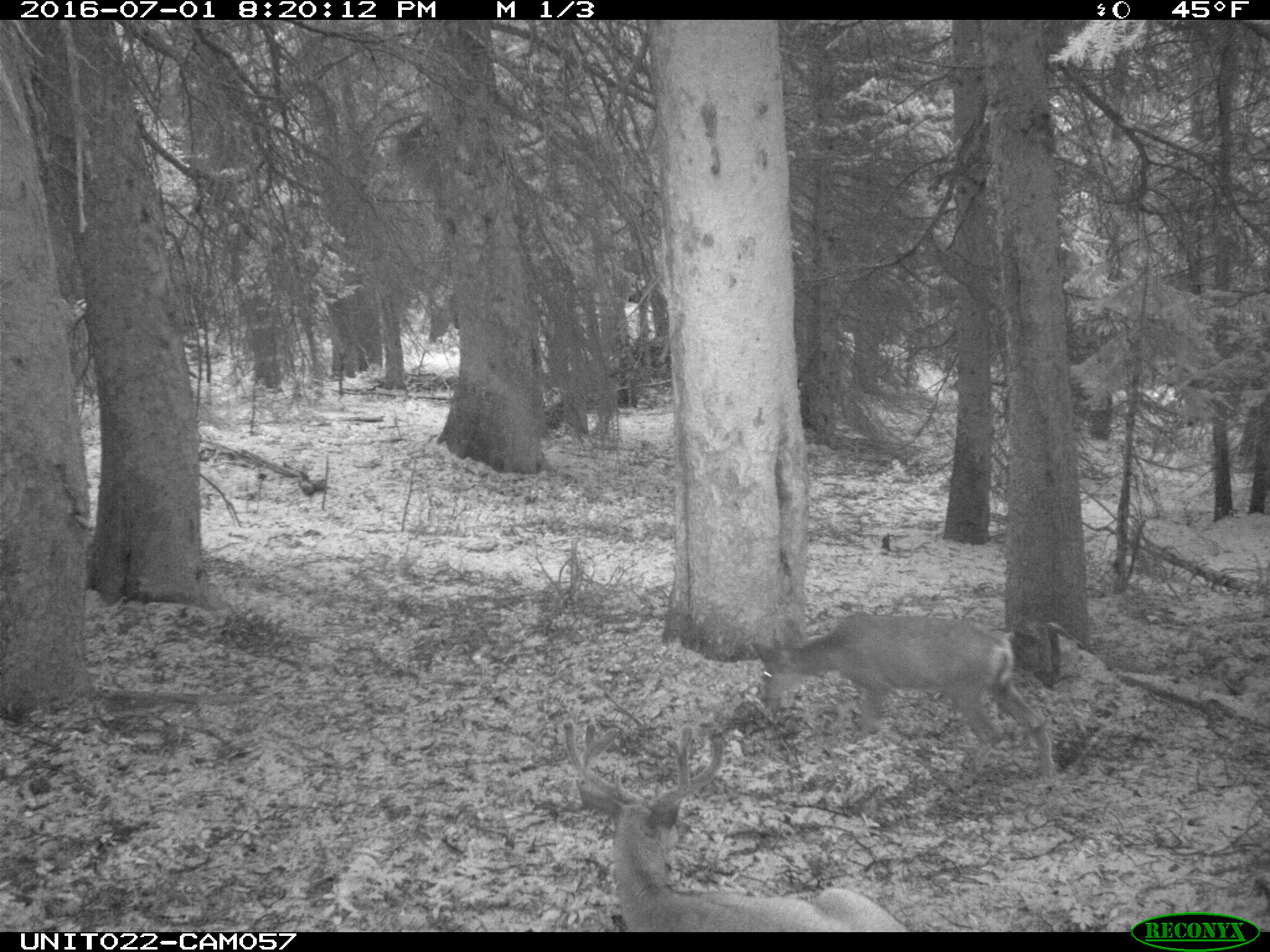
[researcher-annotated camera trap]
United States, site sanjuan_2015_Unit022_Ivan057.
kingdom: Animalia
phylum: Chordata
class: Mammalia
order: Artiodactyla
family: Cervidae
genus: Odocoileus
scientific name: Odocoileus hemionus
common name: mule deer